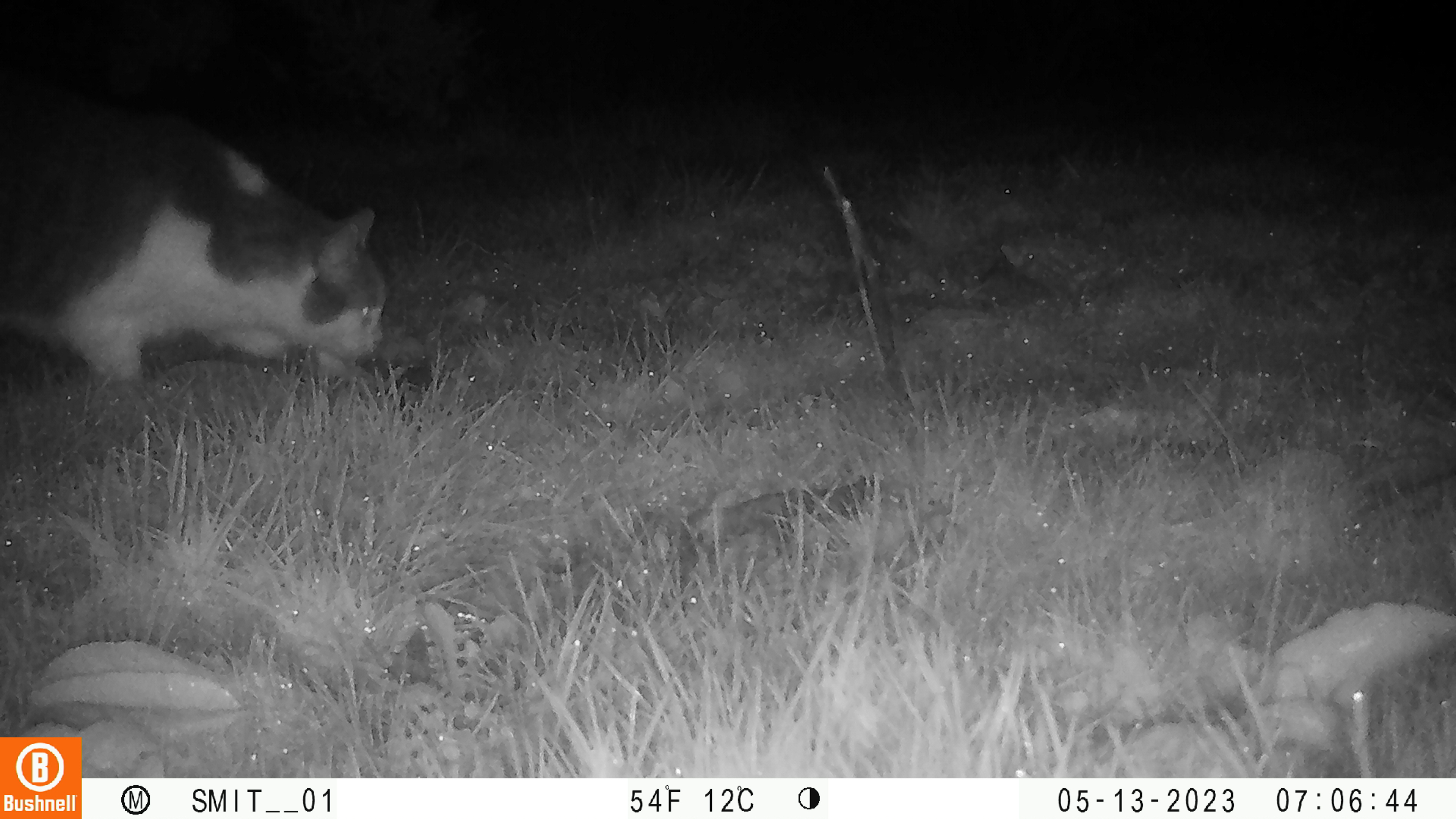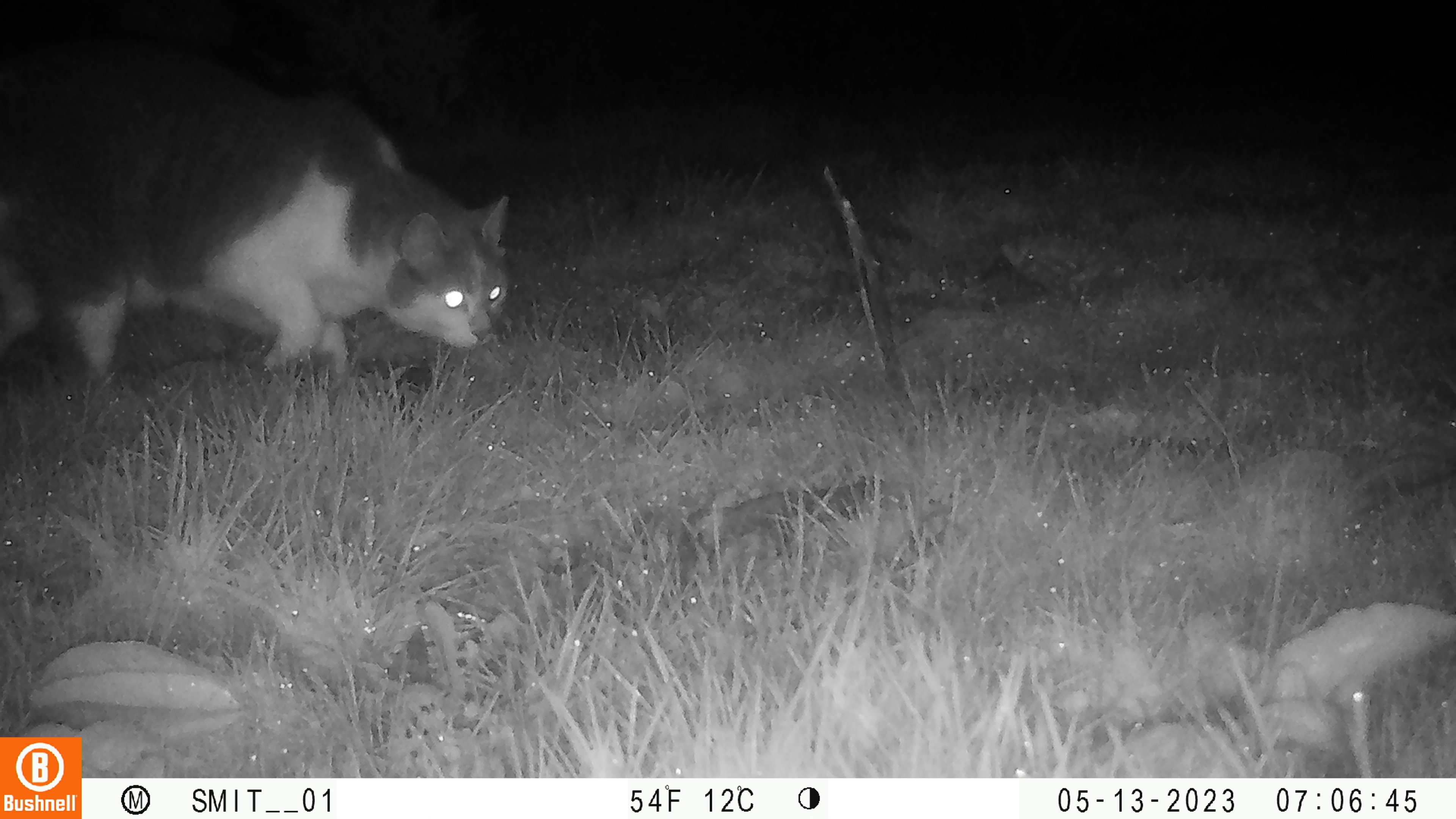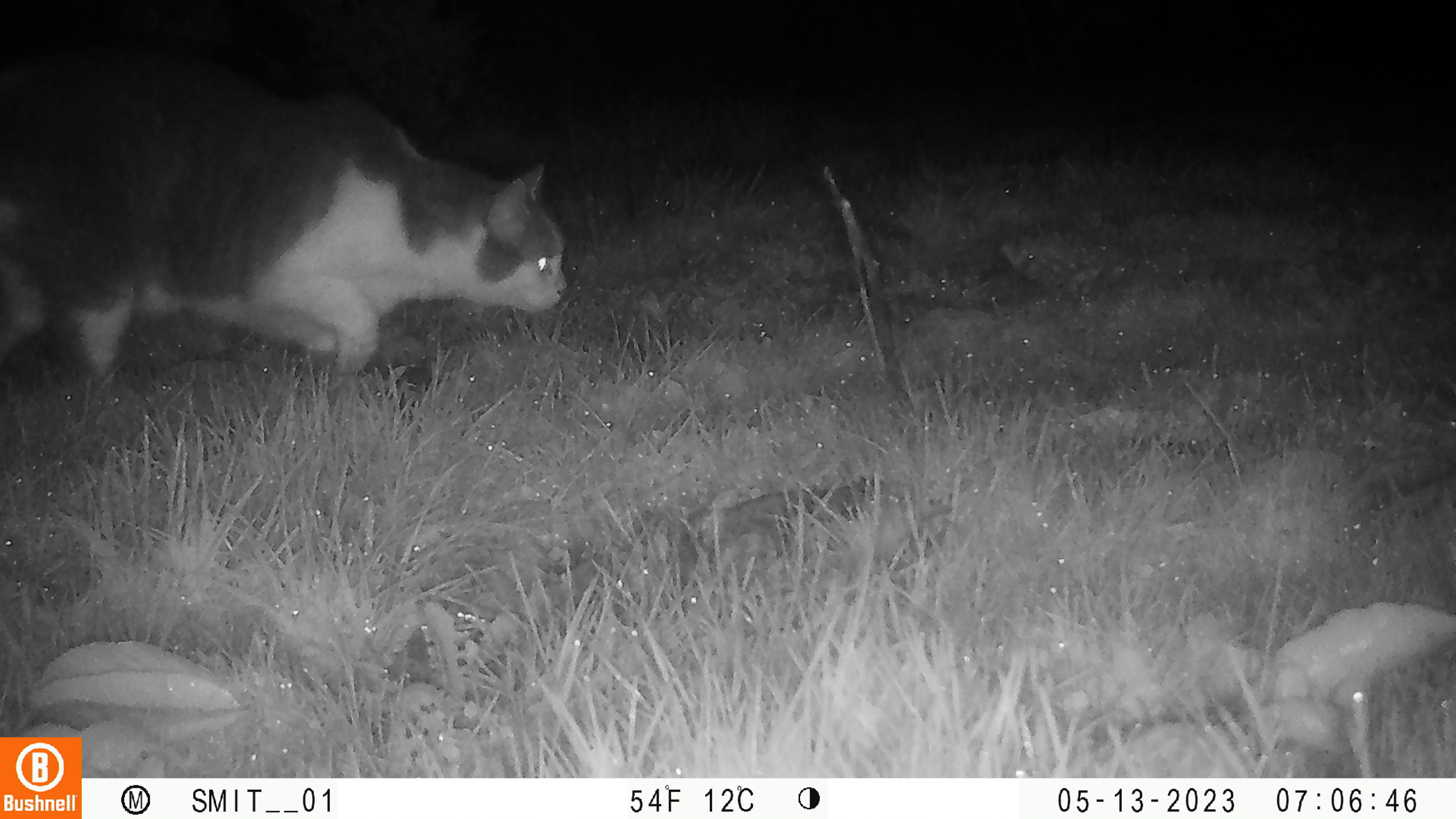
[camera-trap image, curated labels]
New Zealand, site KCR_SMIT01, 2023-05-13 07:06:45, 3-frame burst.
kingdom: Animalia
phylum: Chordata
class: Mammalia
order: Carnivora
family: Felidae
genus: Felis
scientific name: Felis catus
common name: domestic cat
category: cat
Cat (domestic cat) (Felis catus).